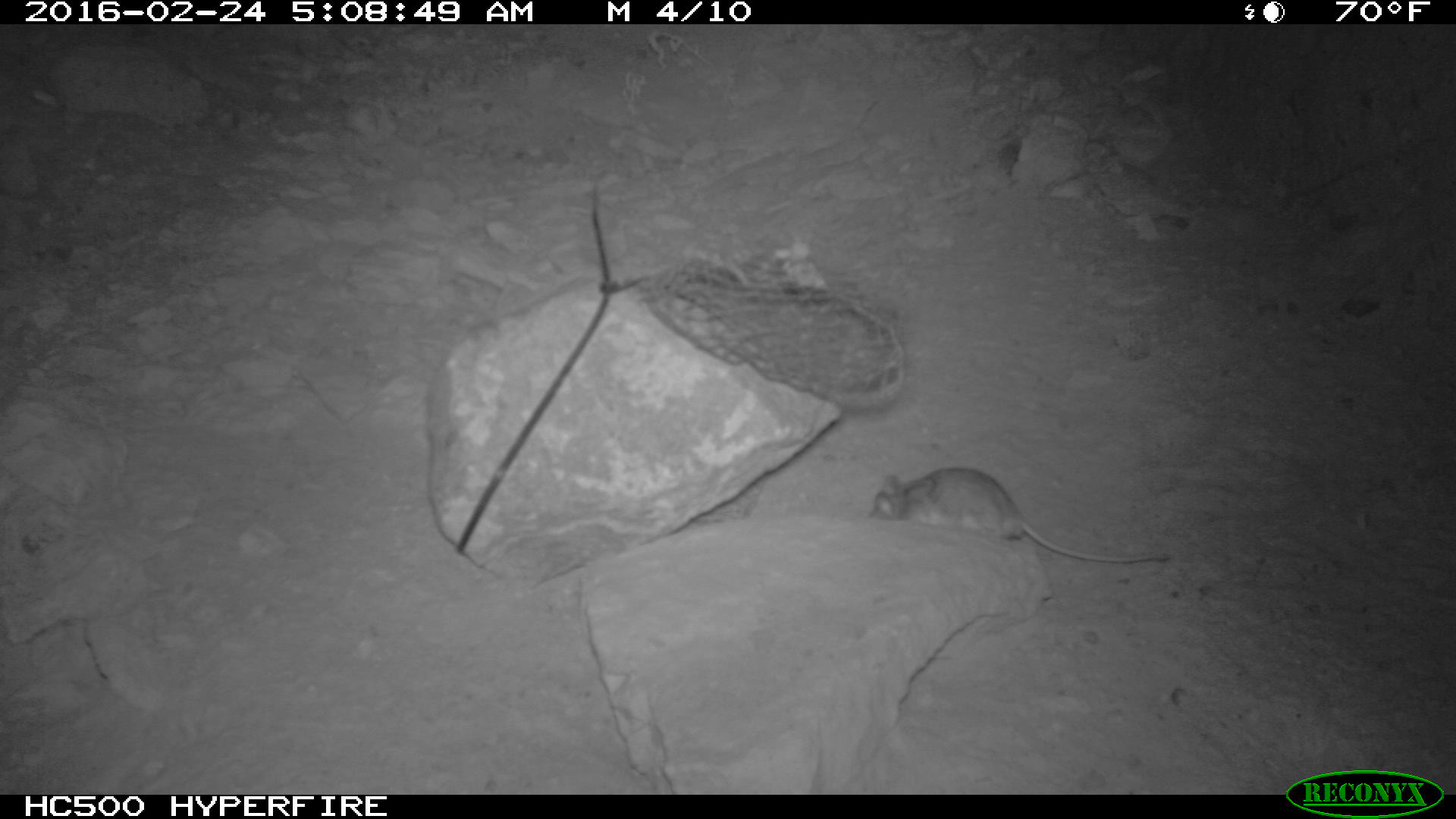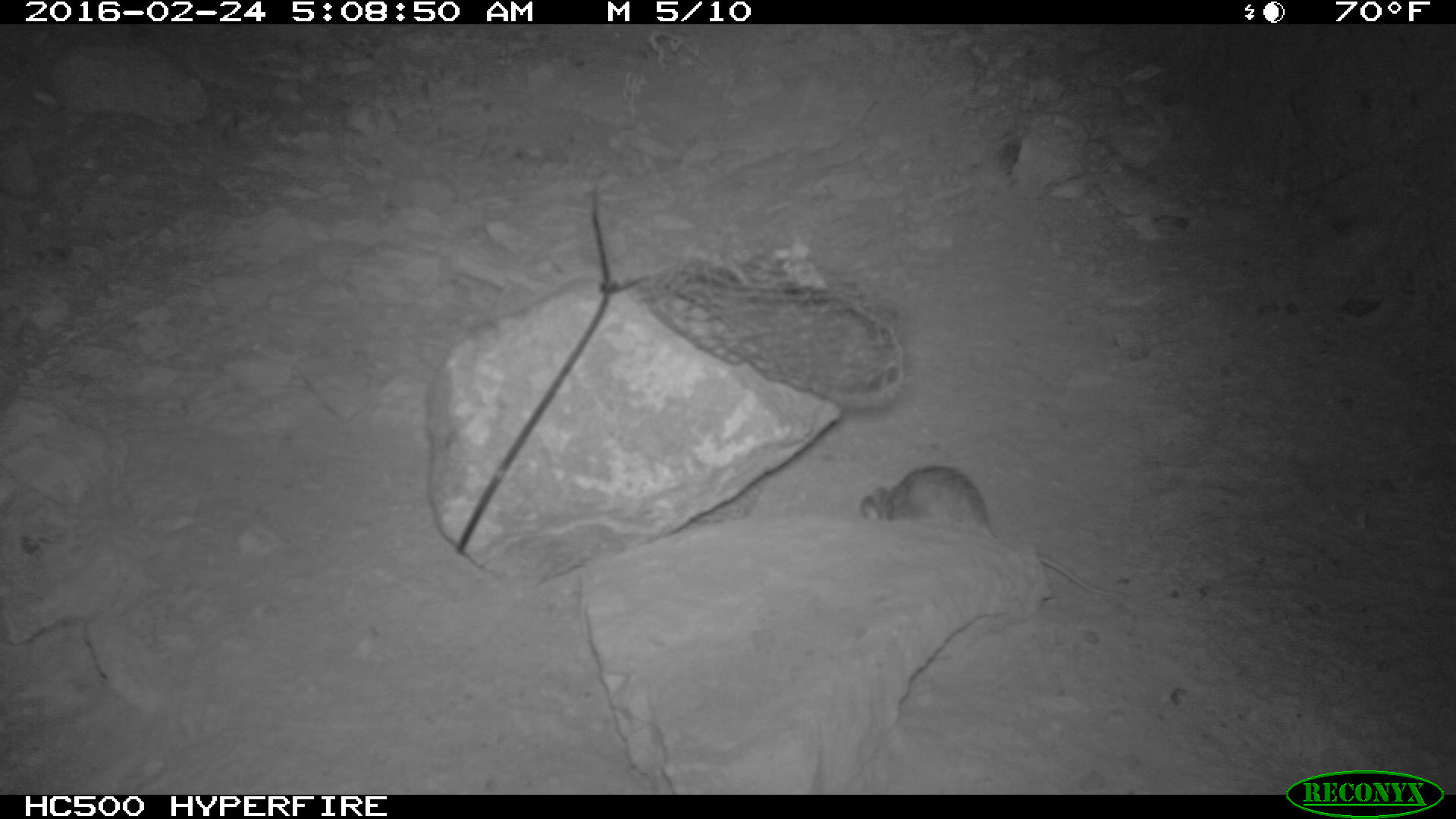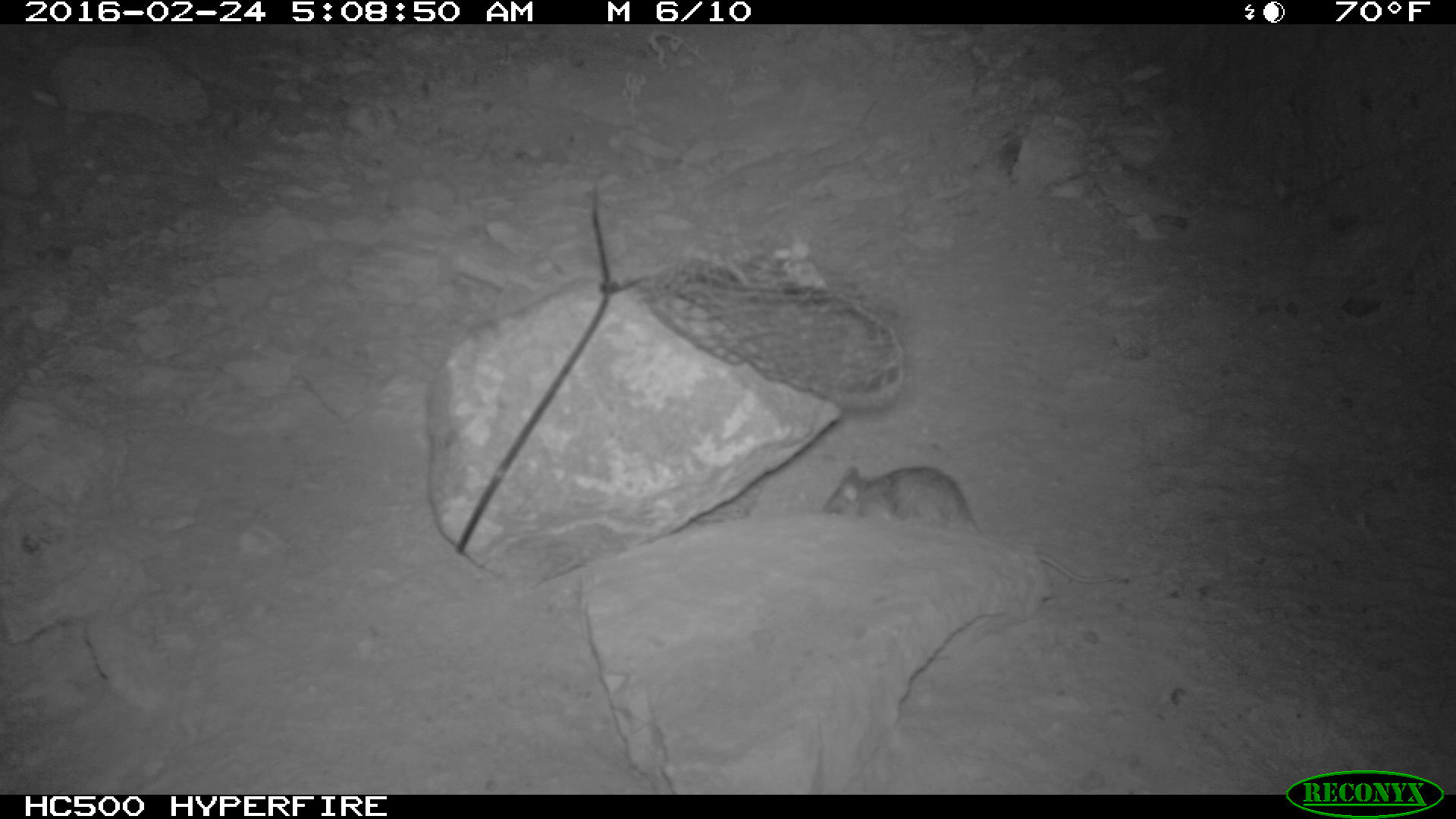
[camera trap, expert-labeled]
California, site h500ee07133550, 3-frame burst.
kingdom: Animalia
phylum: Chordata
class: Mammalia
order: Rodentia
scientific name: Rodentia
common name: rodent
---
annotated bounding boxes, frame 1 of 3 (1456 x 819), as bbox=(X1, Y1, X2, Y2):
rodent: bbox=(864, 464, 1171, 563)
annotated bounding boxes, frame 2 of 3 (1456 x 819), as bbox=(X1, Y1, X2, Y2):
rodent: bbox=(860, 466, 1125, 598)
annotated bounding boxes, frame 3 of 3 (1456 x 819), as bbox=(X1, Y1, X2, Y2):
rodent: bbox=(822, 463, 1114, 584)